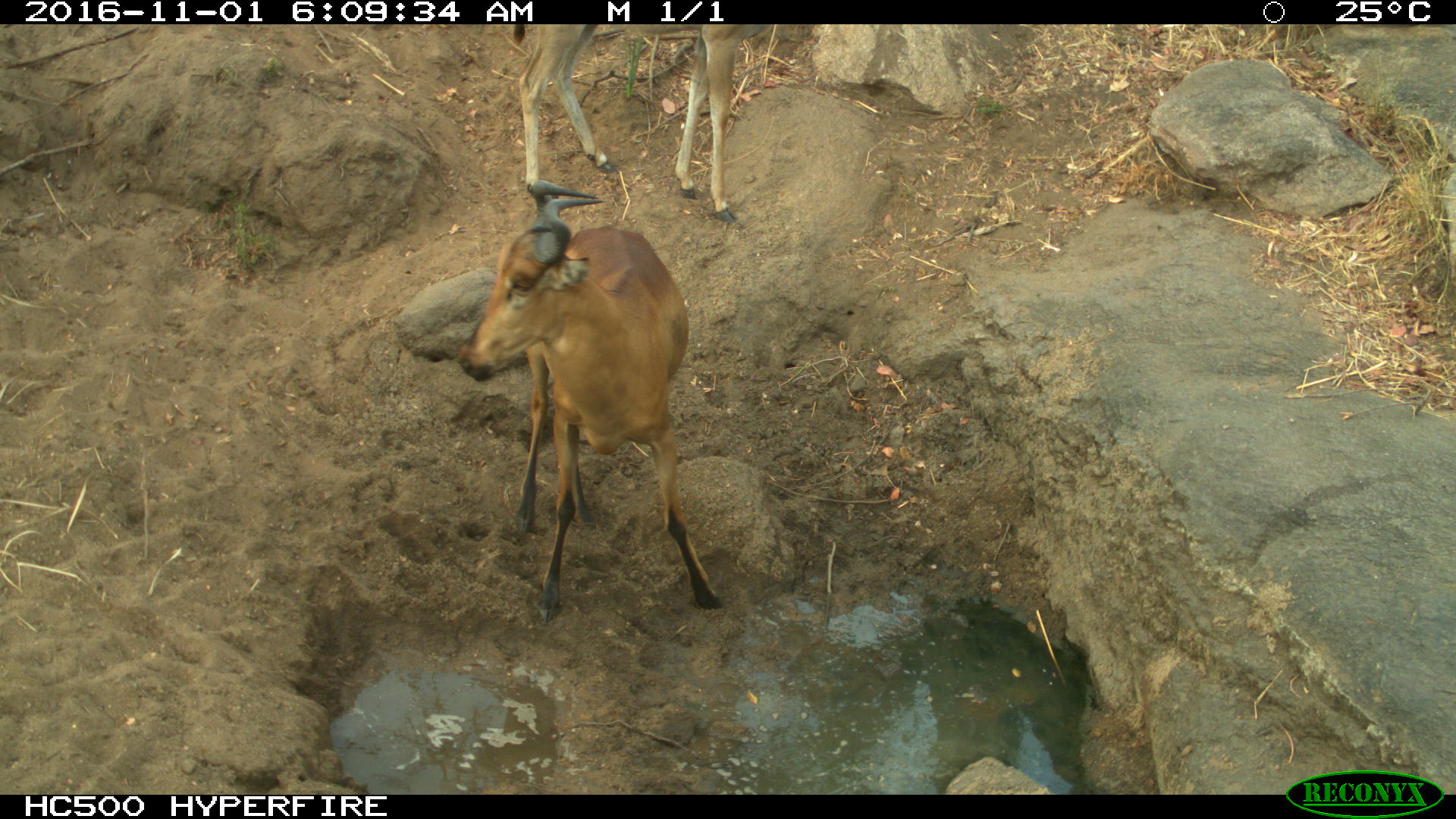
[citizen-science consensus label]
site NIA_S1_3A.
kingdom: Animalia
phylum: Chordata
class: Mammalia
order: Artiodactyla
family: Bovidae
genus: Alcelaphus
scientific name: Alcelaphus buselaphus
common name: hartebeest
Hartebeest (Alcelaphus buselaphus), count 2. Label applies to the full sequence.